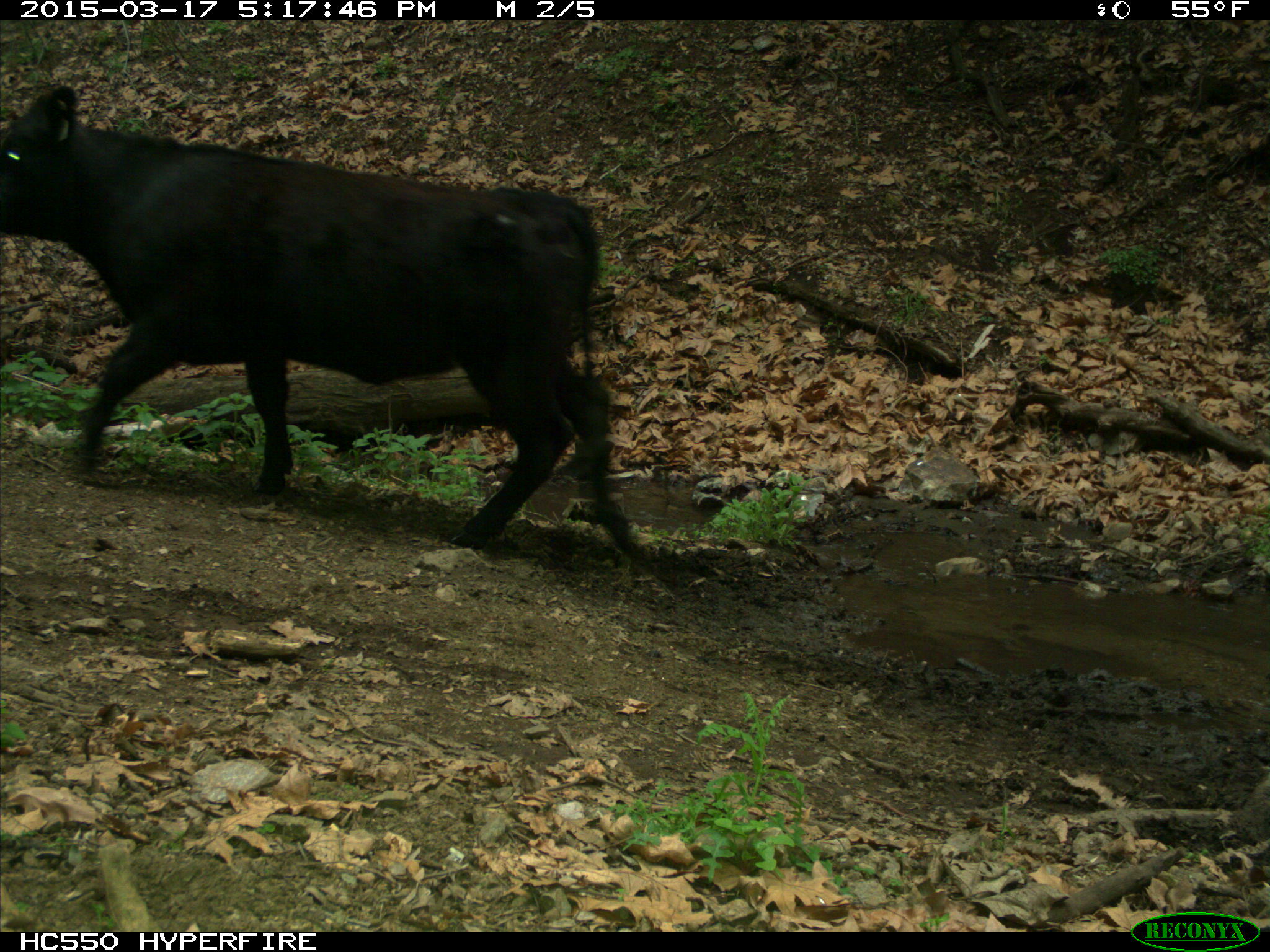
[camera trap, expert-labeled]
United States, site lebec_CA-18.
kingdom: Animalia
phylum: Chordata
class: Mammalia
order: Artiodactyla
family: Bovidae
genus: Bos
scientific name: Bos taurus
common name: domestic cow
Bos taurus (domestic cow).